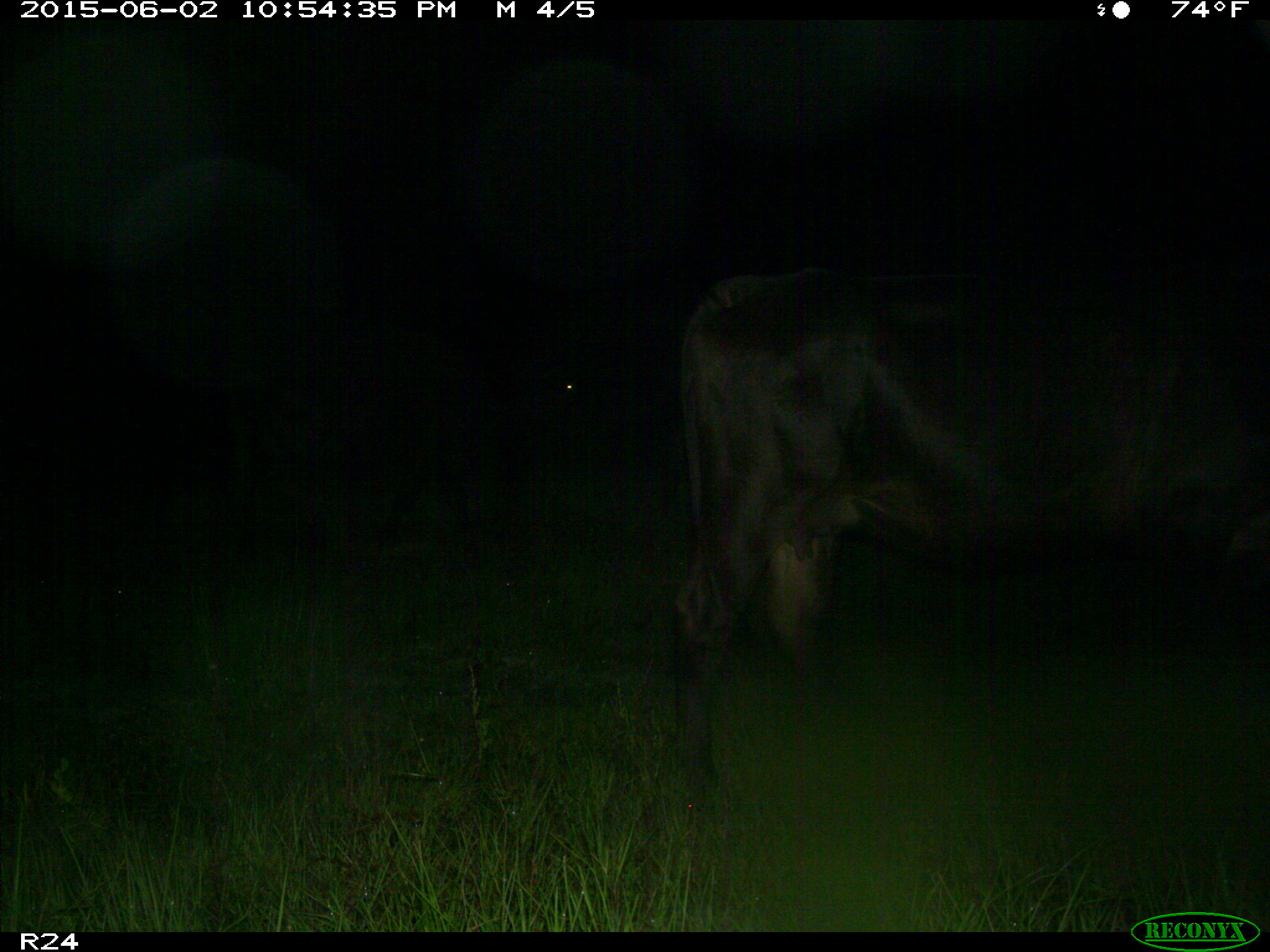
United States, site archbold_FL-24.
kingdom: Animalia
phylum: Chordata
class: Mammalia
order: Artiodactyla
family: Bovidae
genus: Bos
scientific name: Bos taurus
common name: domestic cow